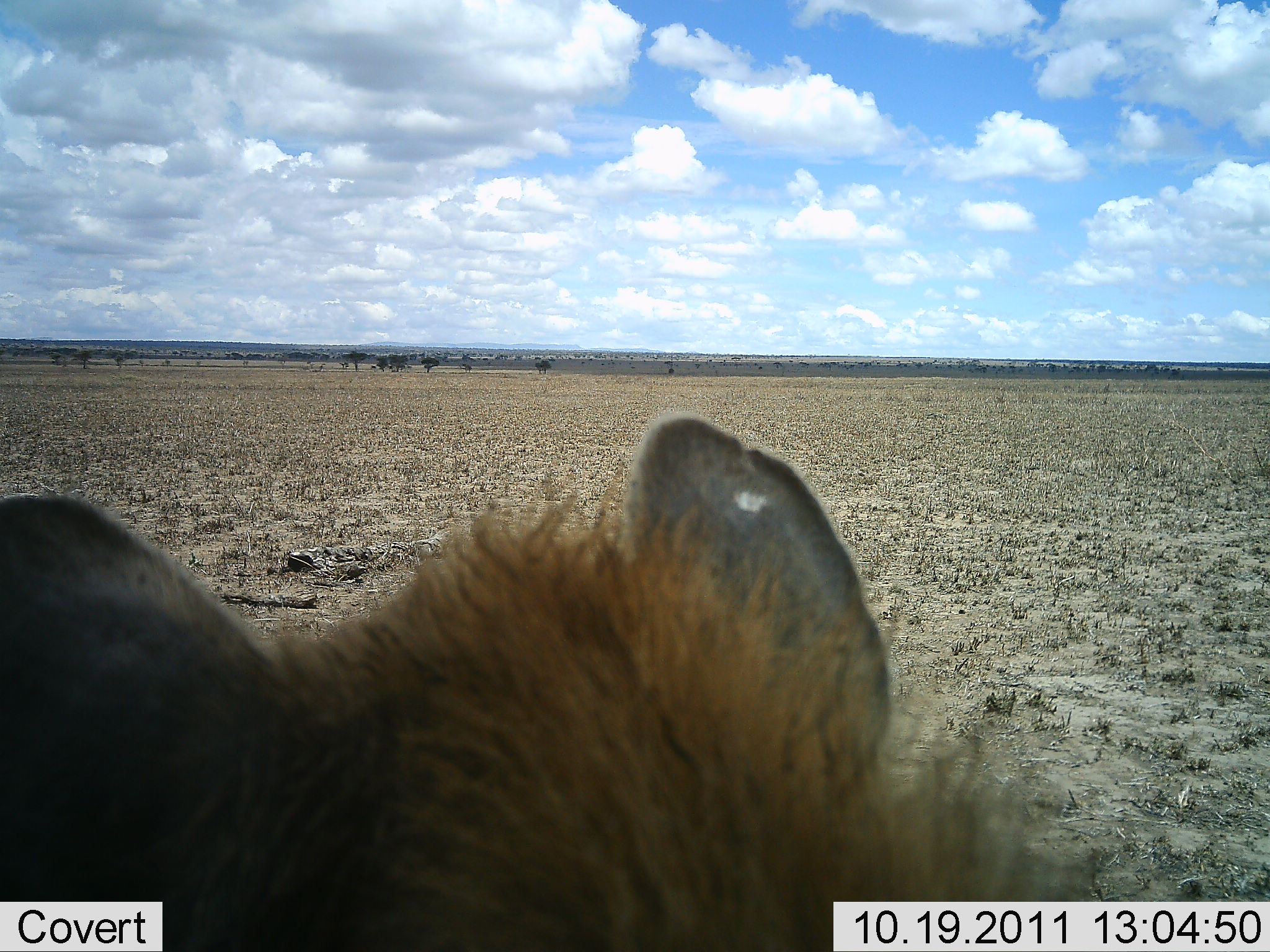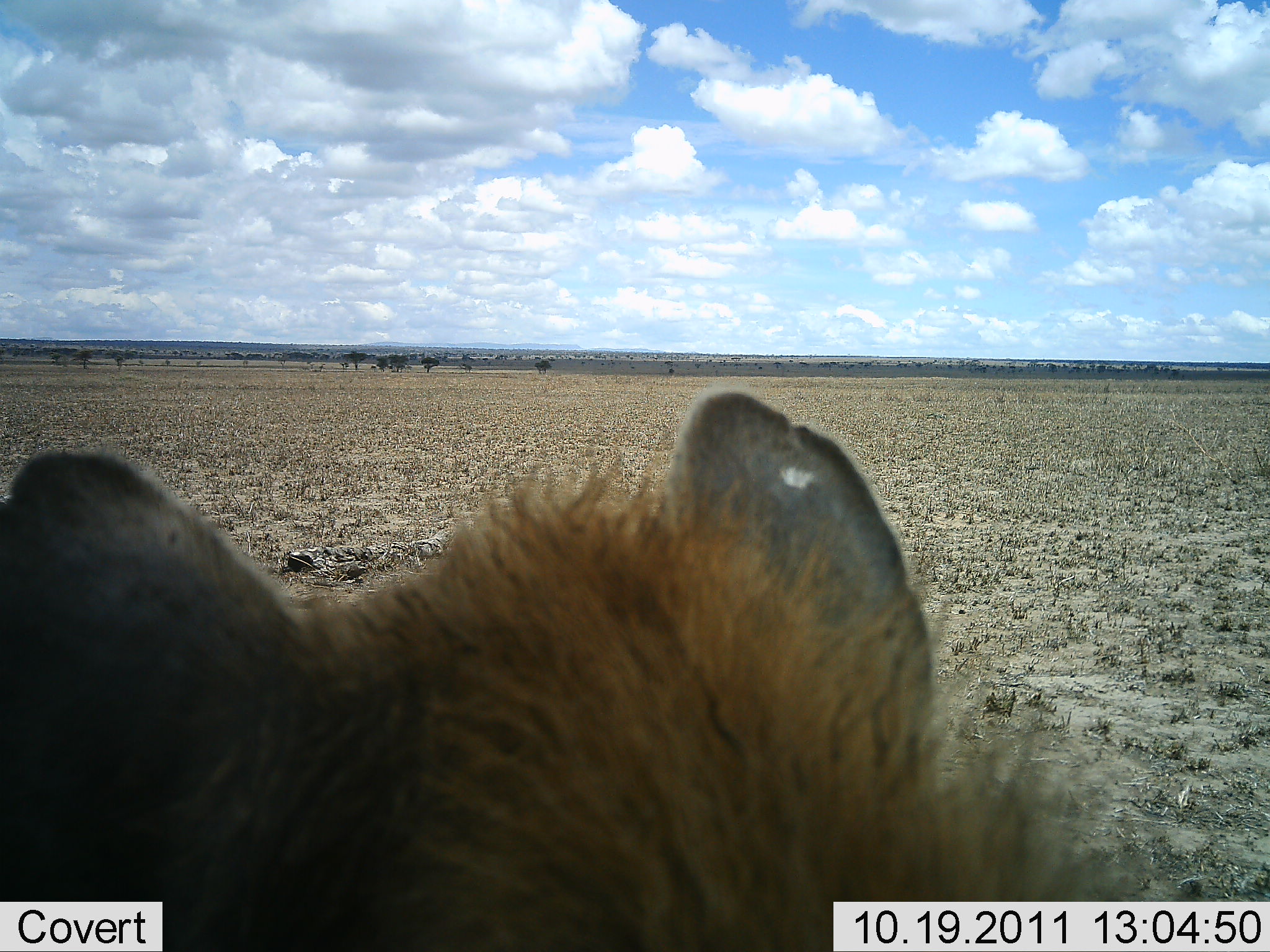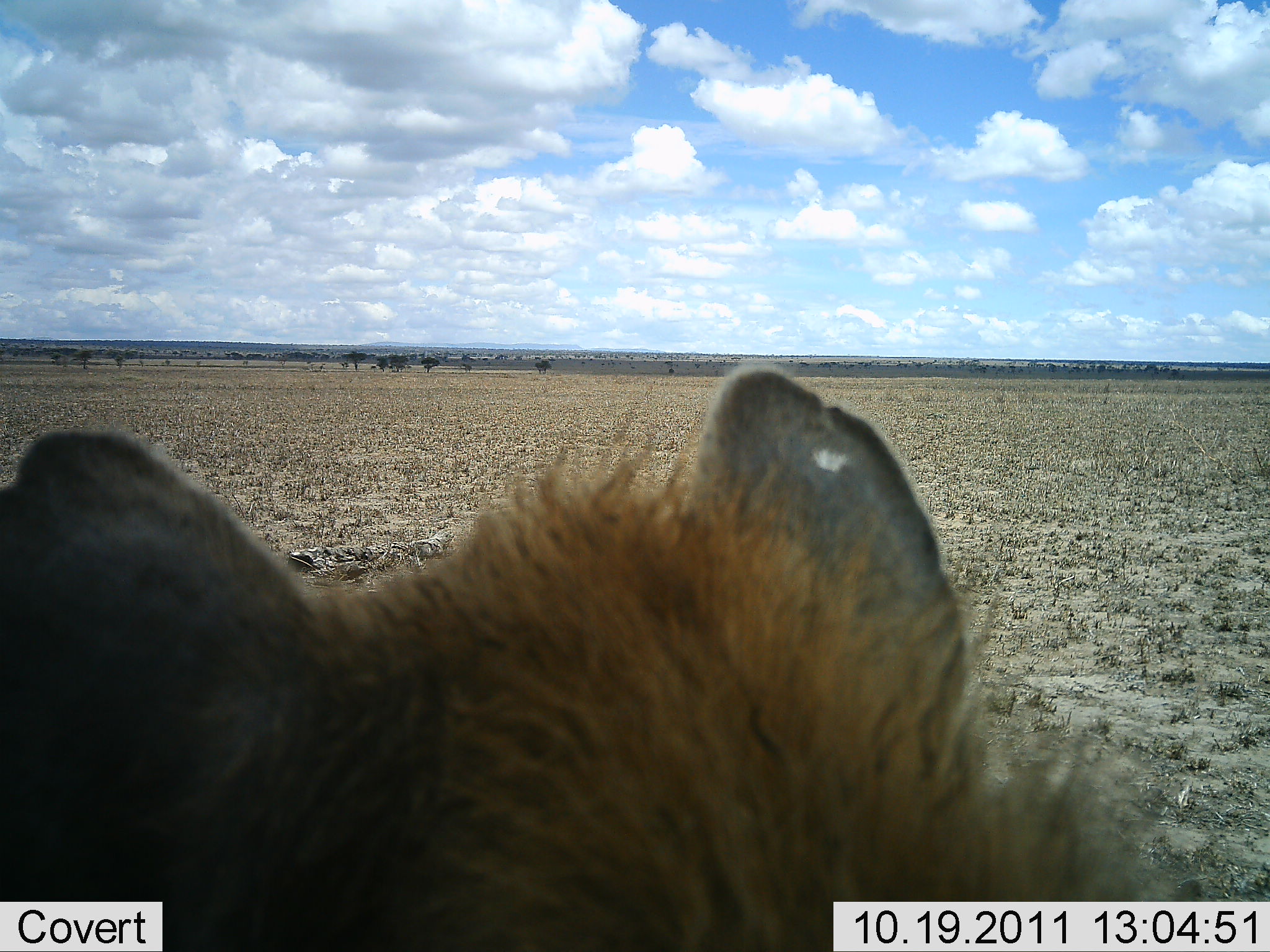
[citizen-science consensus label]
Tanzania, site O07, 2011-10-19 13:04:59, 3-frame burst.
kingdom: Animalia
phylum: Chordata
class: Mammalia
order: Carnivora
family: Hyaenidae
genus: Crocuta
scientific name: Crocuta crocuta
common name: spotted hyena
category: hyenaspotted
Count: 1.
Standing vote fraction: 80%.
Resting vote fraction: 20%.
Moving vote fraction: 0%.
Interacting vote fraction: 10%.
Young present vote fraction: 0%.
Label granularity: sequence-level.